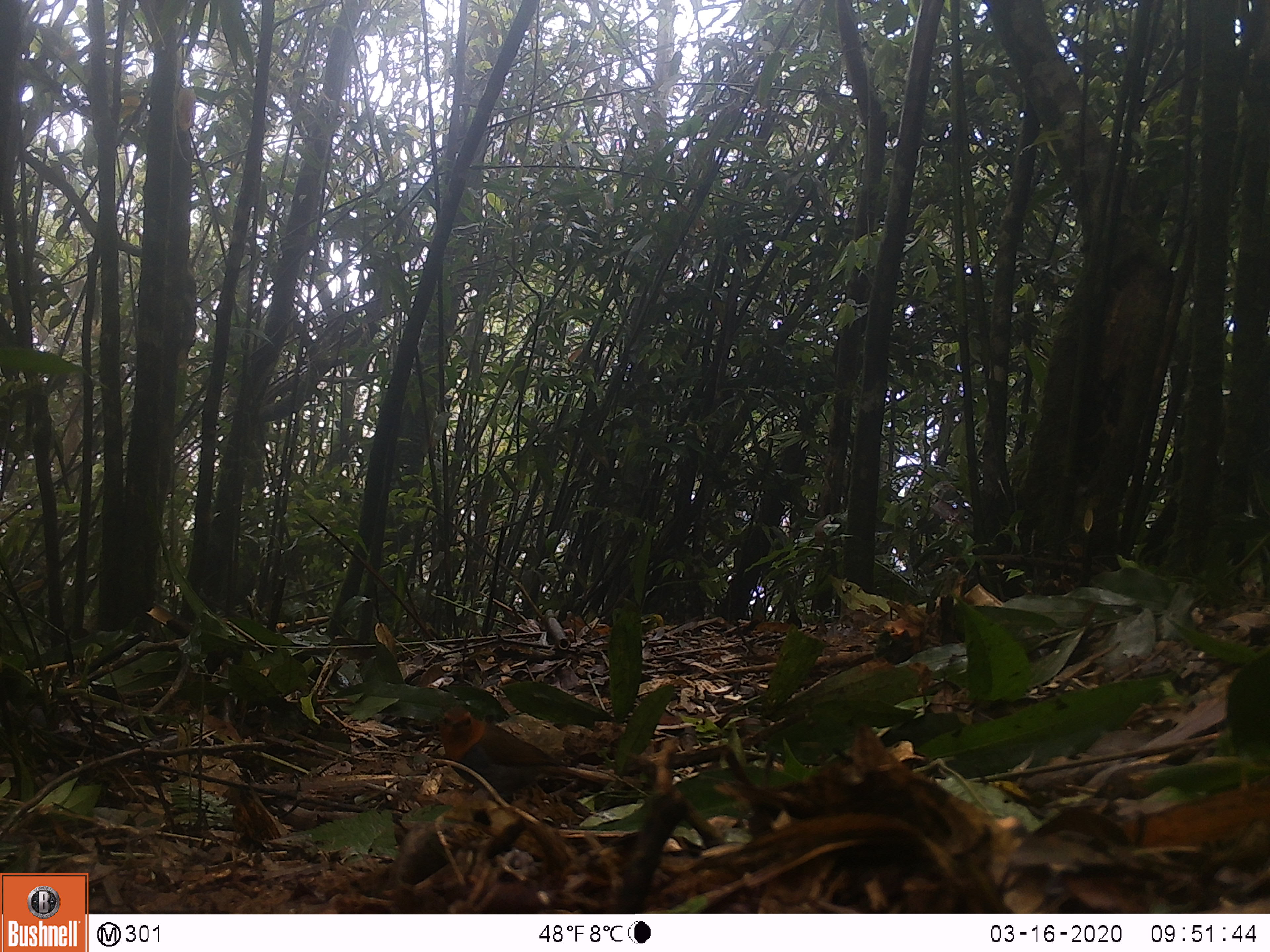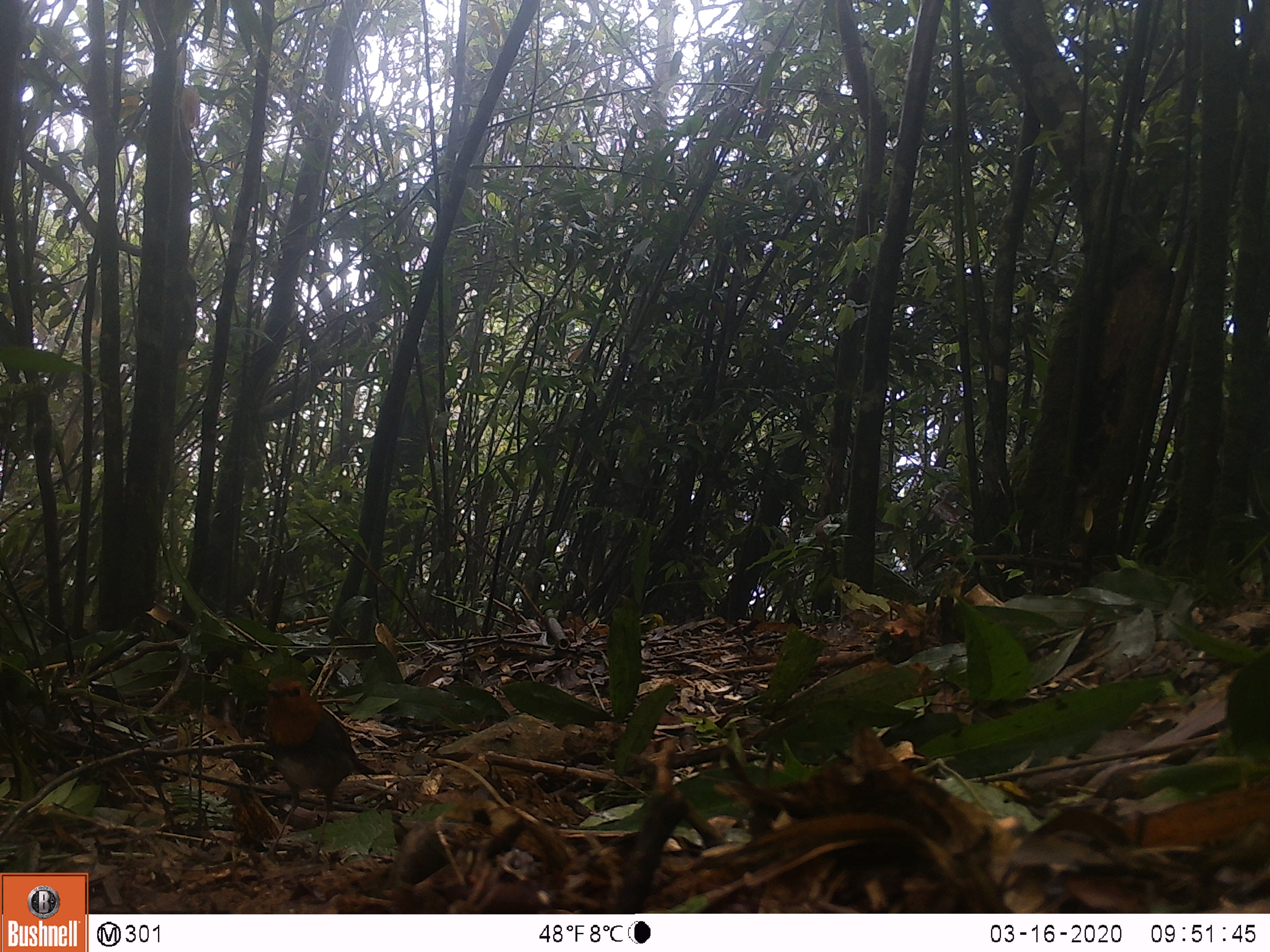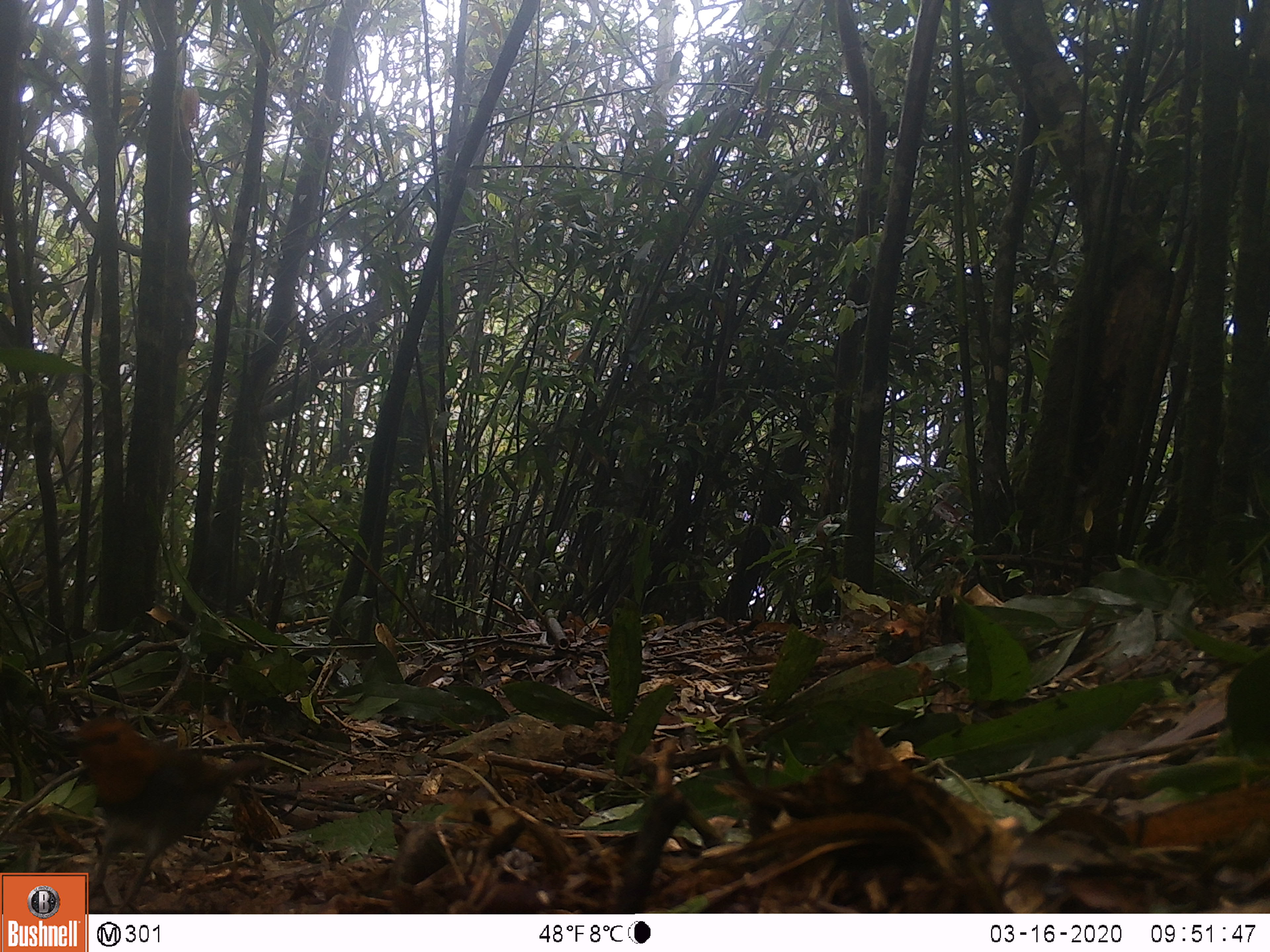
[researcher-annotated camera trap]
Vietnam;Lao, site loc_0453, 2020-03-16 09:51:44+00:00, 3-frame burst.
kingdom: Animalia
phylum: Chordata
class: Aves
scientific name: Aves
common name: bird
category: unidentified bird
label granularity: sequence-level